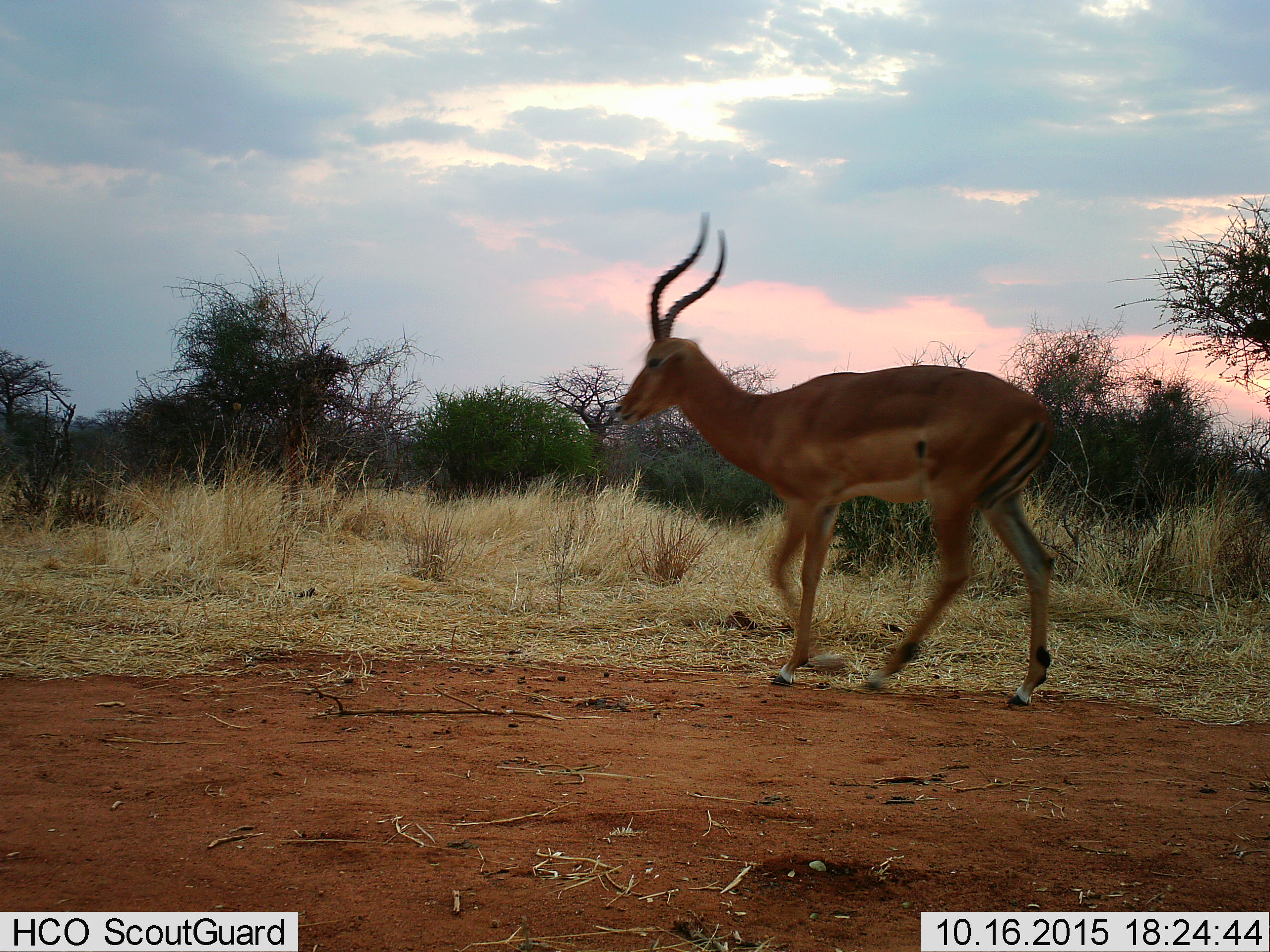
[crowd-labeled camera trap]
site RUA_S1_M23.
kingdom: Animalia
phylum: Chordata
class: Mammalia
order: Artiodactyla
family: Bovidae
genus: Aepyceros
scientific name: Aepyceros melampus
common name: impala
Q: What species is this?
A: Impala (Aepyceros melampus).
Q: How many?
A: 1.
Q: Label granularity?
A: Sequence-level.